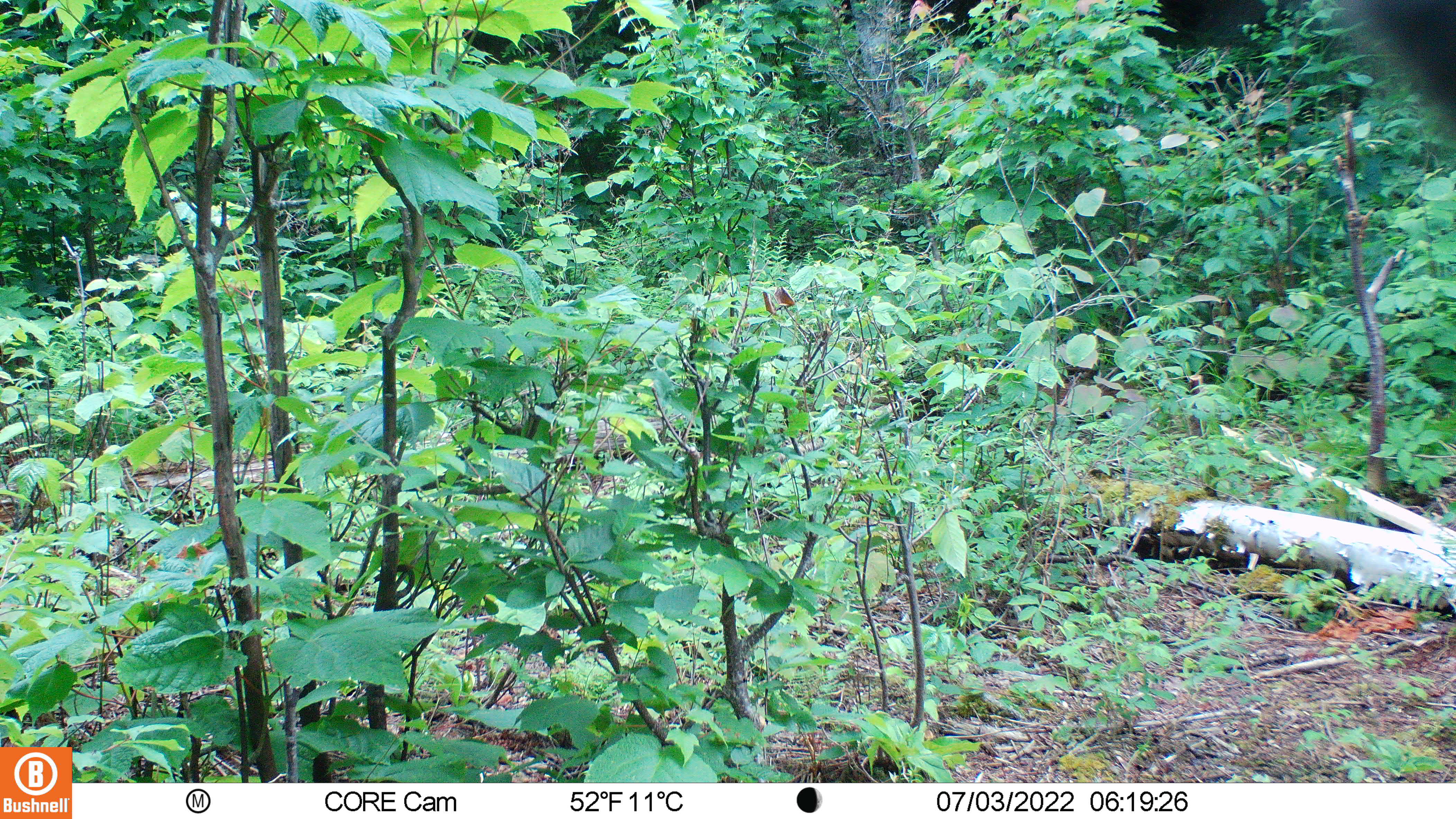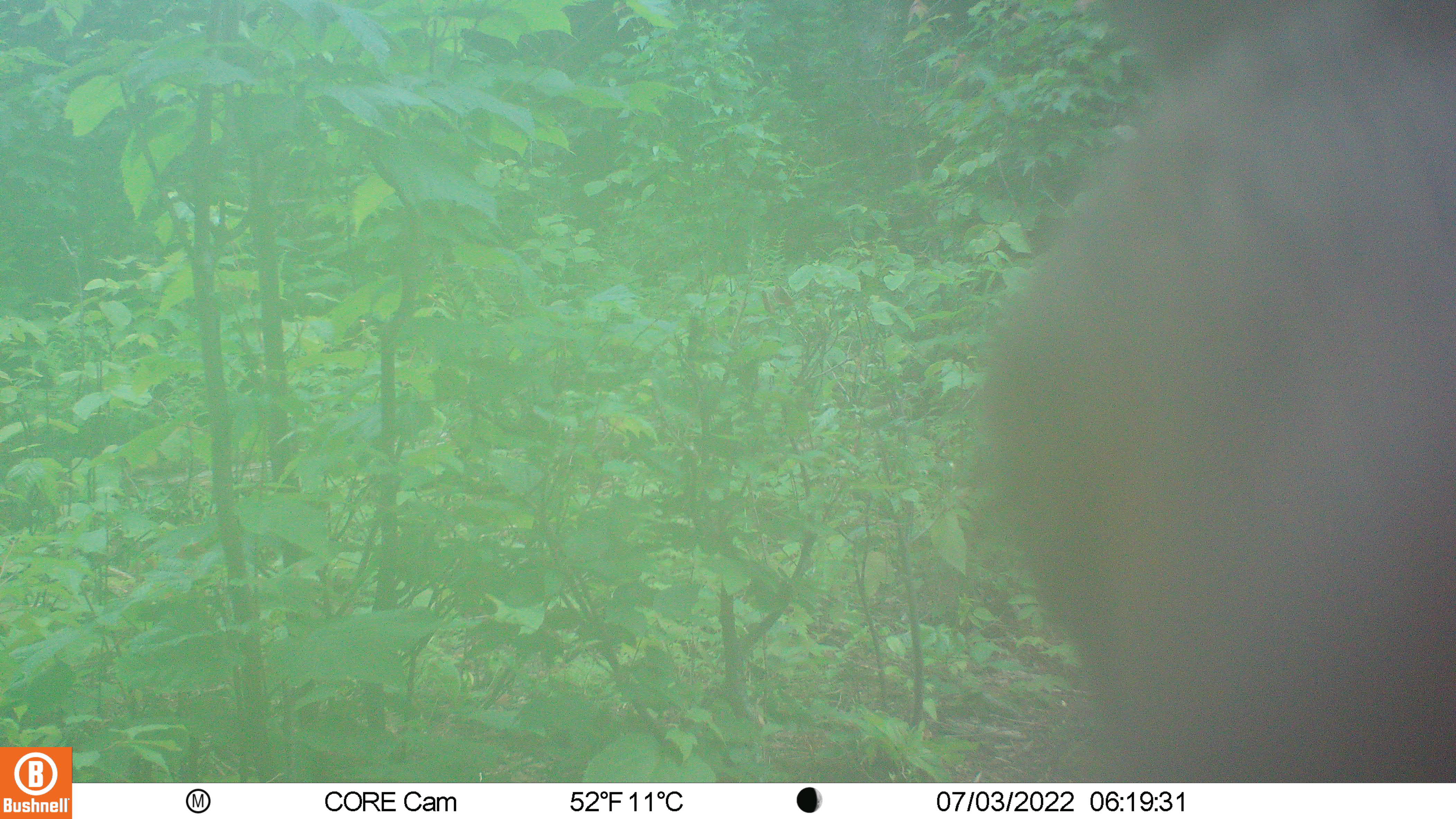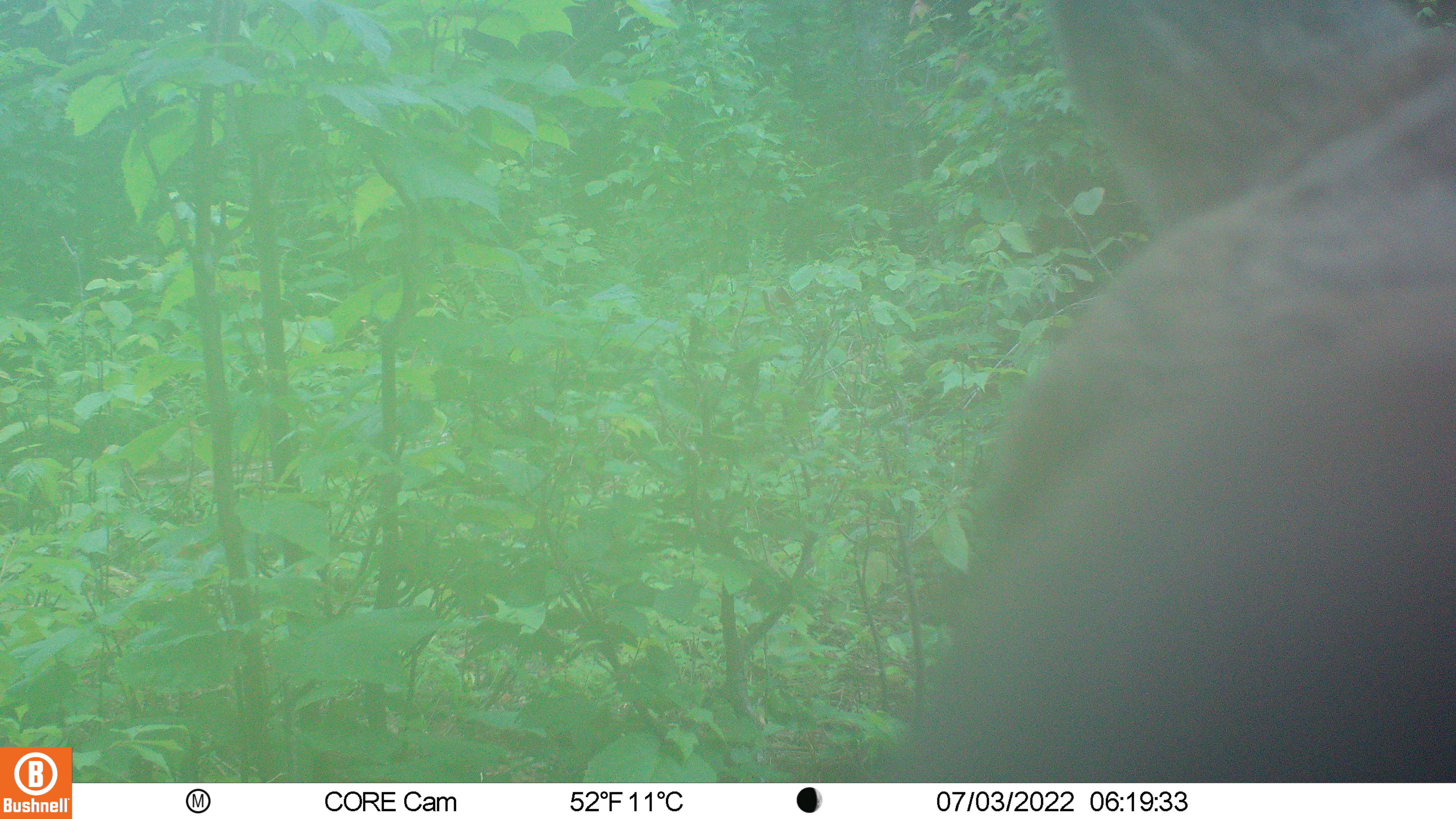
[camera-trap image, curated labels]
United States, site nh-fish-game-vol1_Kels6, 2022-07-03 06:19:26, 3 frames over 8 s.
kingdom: Animalia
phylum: Chordata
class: Mammalia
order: Artiodactyla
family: Cervidae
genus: Alces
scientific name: Alces alces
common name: moose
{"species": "moose (Alces alces)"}